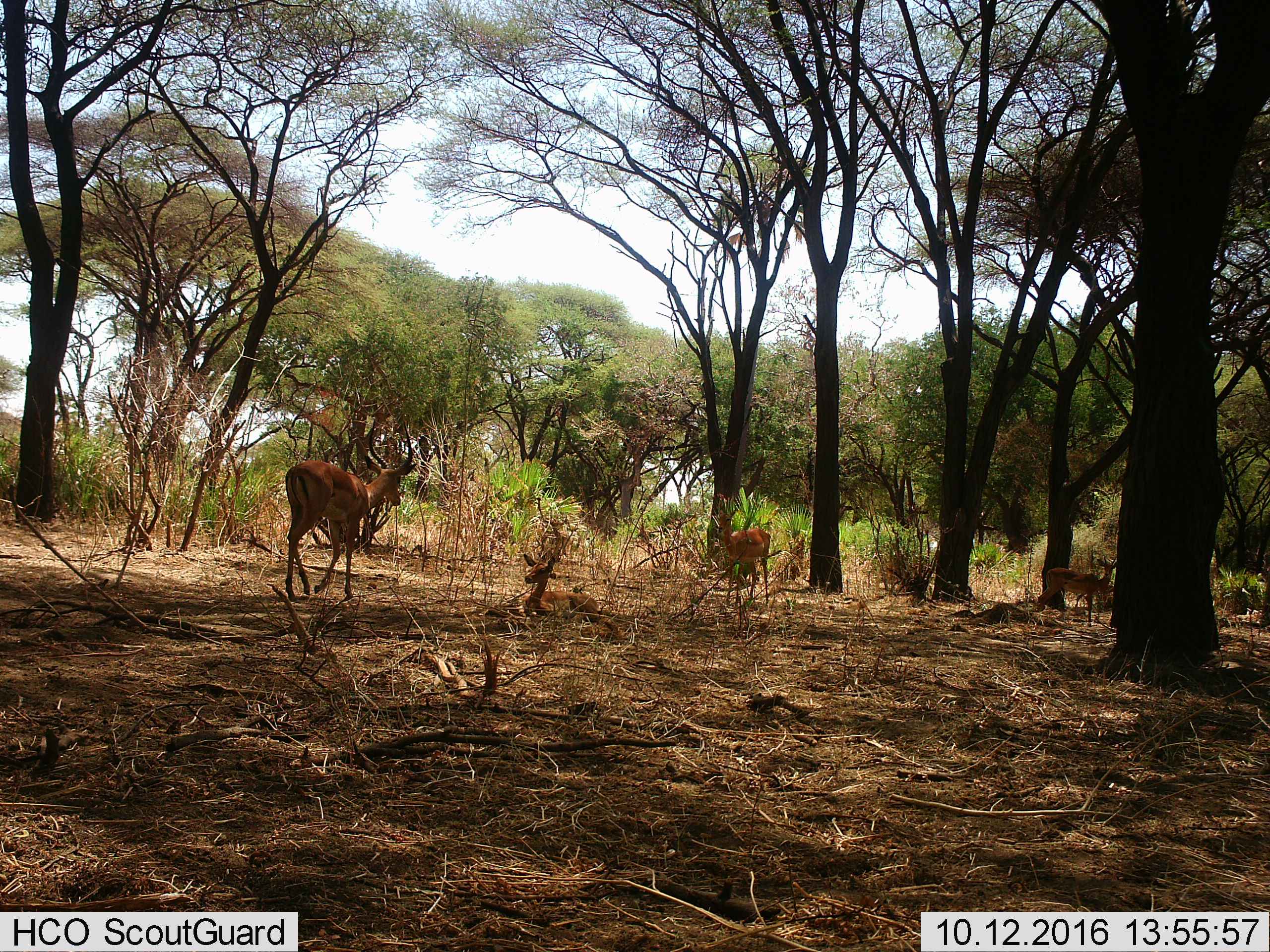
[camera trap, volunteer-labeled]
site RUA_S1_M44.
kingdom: Animalia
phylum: Chordata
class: Mammalia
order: Artiodactyla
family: Bovidae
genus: Aepyceros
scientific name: Aepyceros melampus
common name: impala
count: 4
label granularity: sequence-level